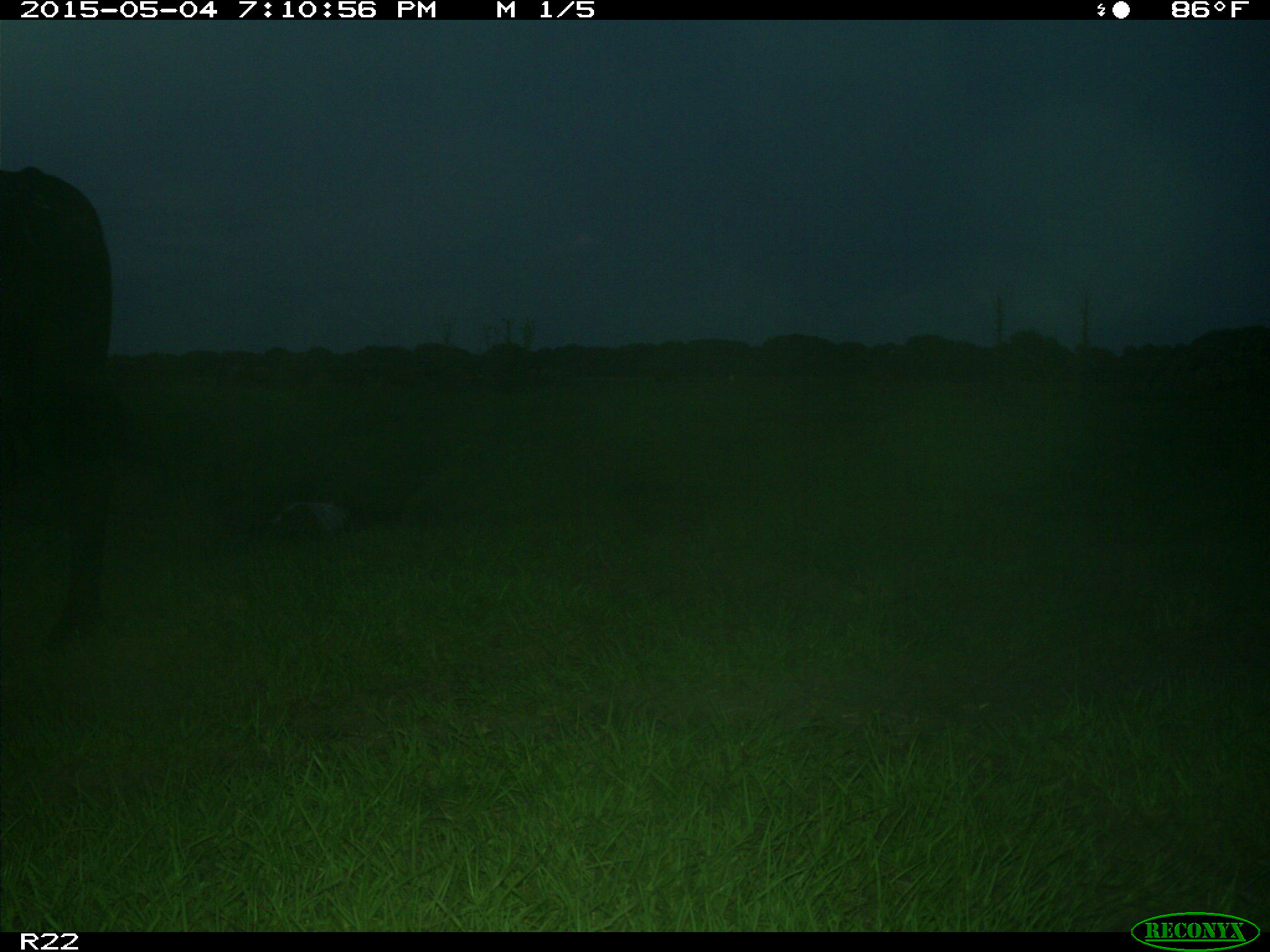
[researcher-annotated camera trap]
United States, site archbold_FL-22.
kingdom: Animalia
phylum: Chordata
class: Mammalia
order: Artiodactyla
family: Bovidae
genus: Bos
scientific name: Bos taurus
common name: domestic cow